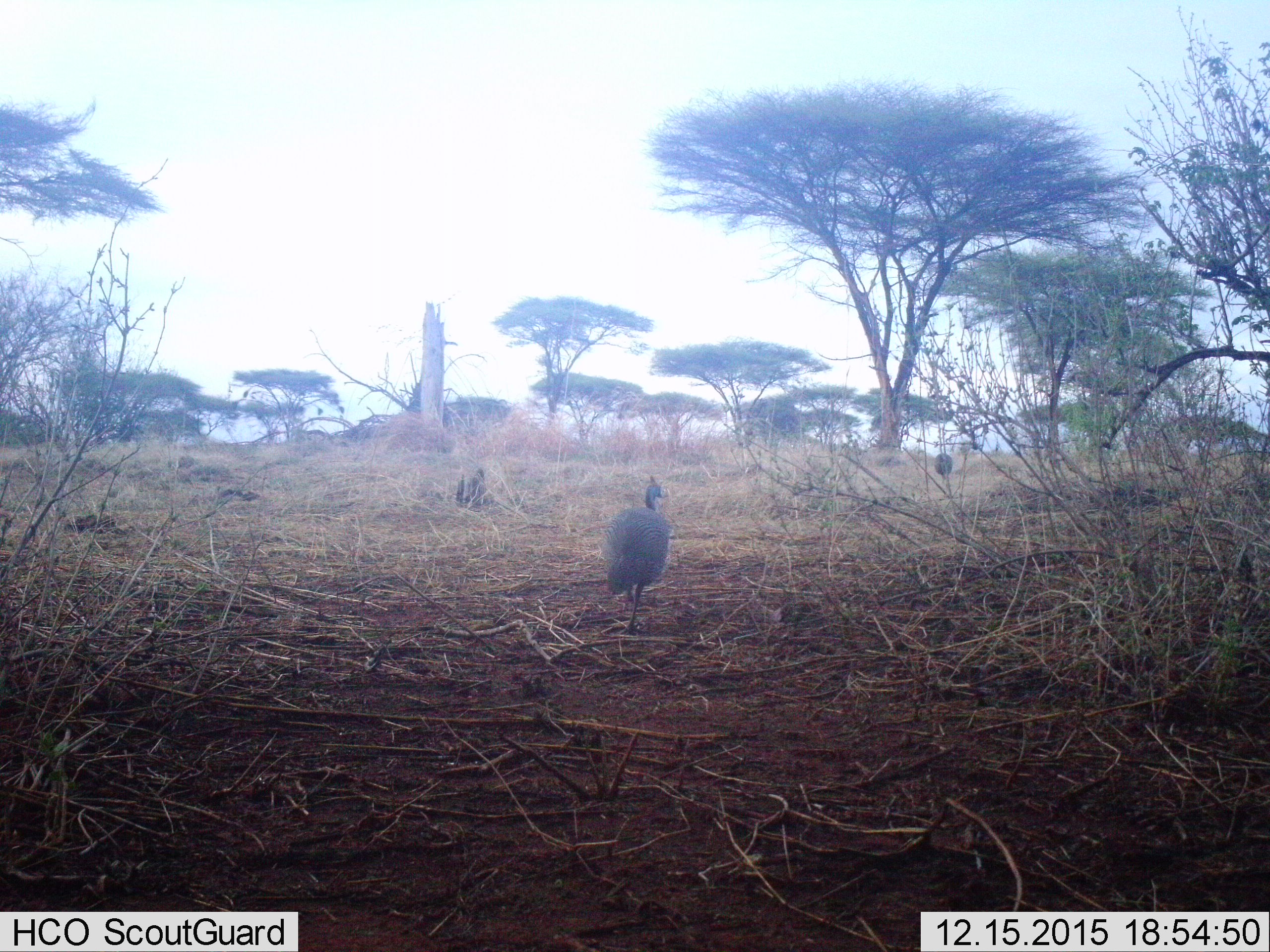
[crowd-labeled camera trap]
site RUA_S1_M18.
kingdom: Animalia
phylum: Chordata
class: Aves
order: Galliformes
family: Numididae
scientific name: Numididae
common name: guineafowl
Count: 2.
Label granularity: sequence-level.